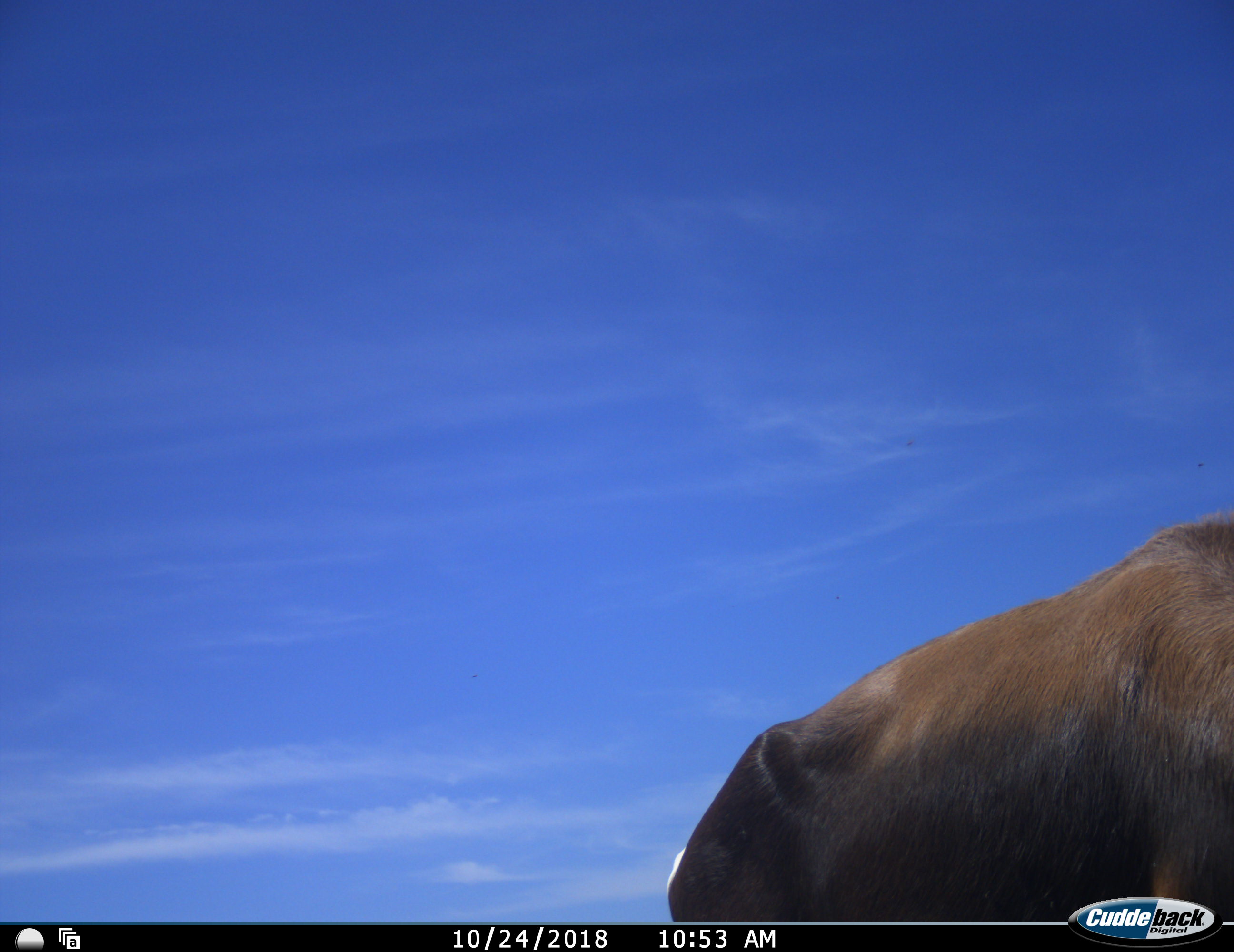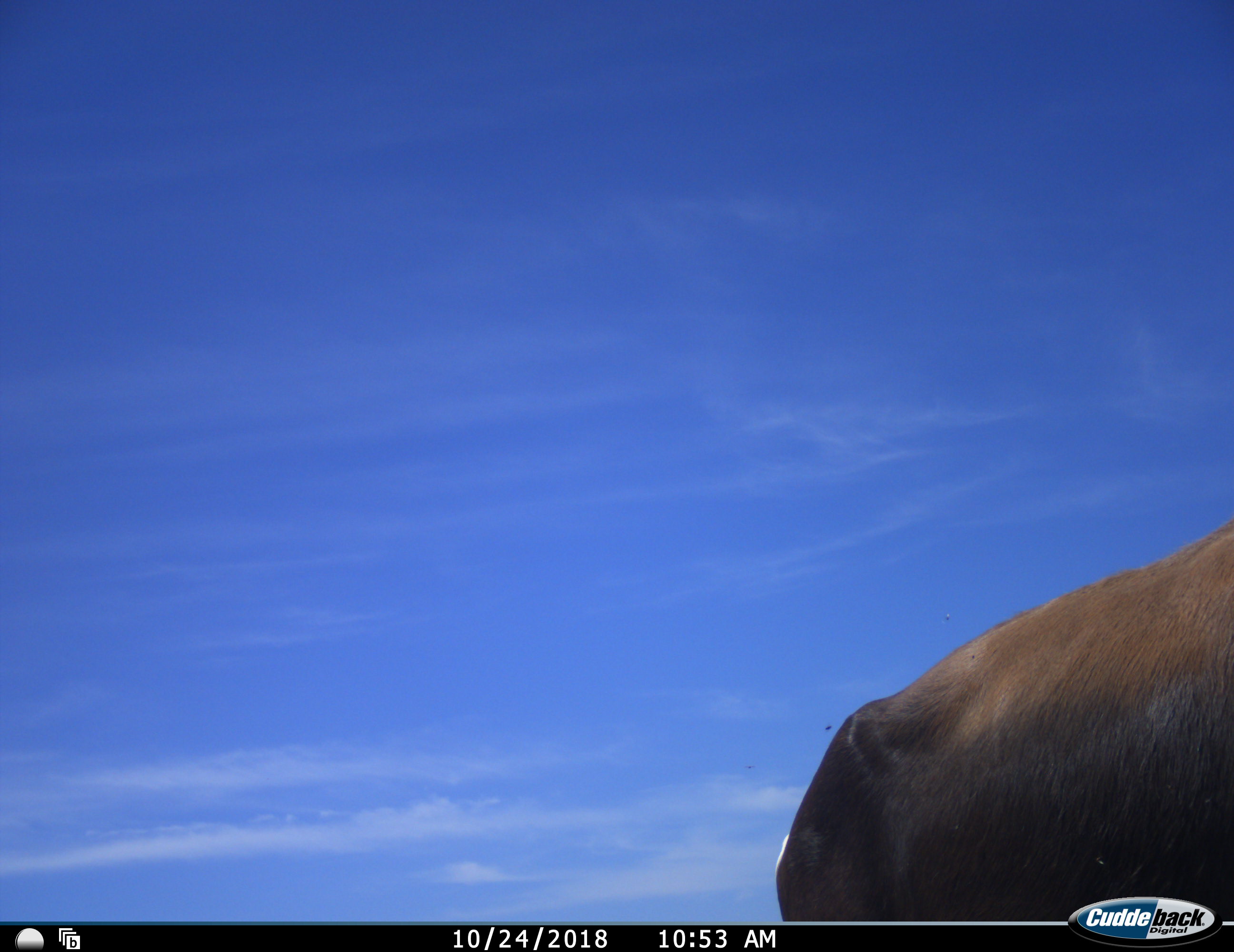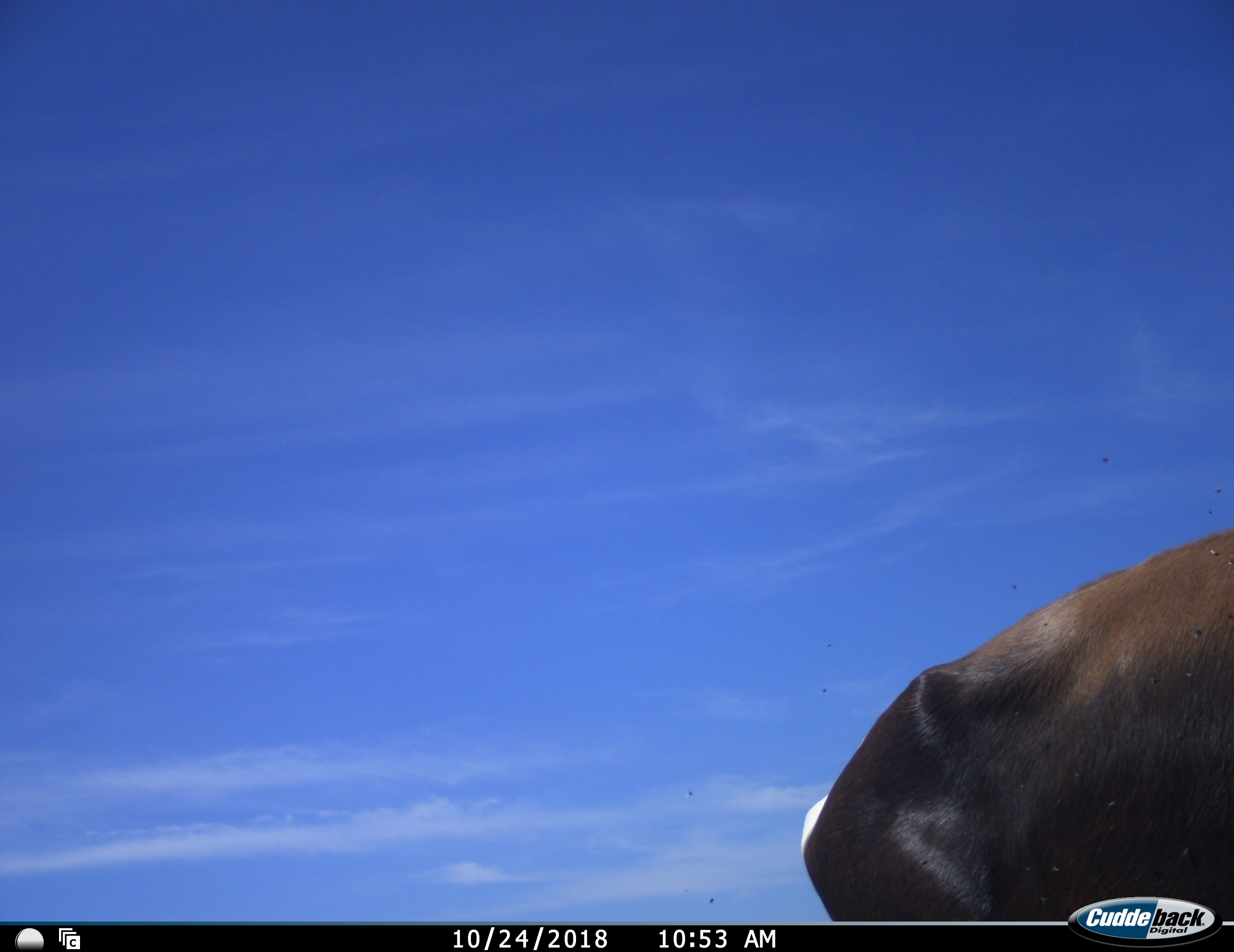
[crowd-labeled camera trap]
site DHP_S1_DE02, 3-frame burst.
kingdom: Animalia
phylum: Chordata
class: Mammalia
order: Artiodactyla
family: Bovidae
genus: Damaliscus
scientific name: Damaliscus pygargus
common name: bontebok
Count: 1.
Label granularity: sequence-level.